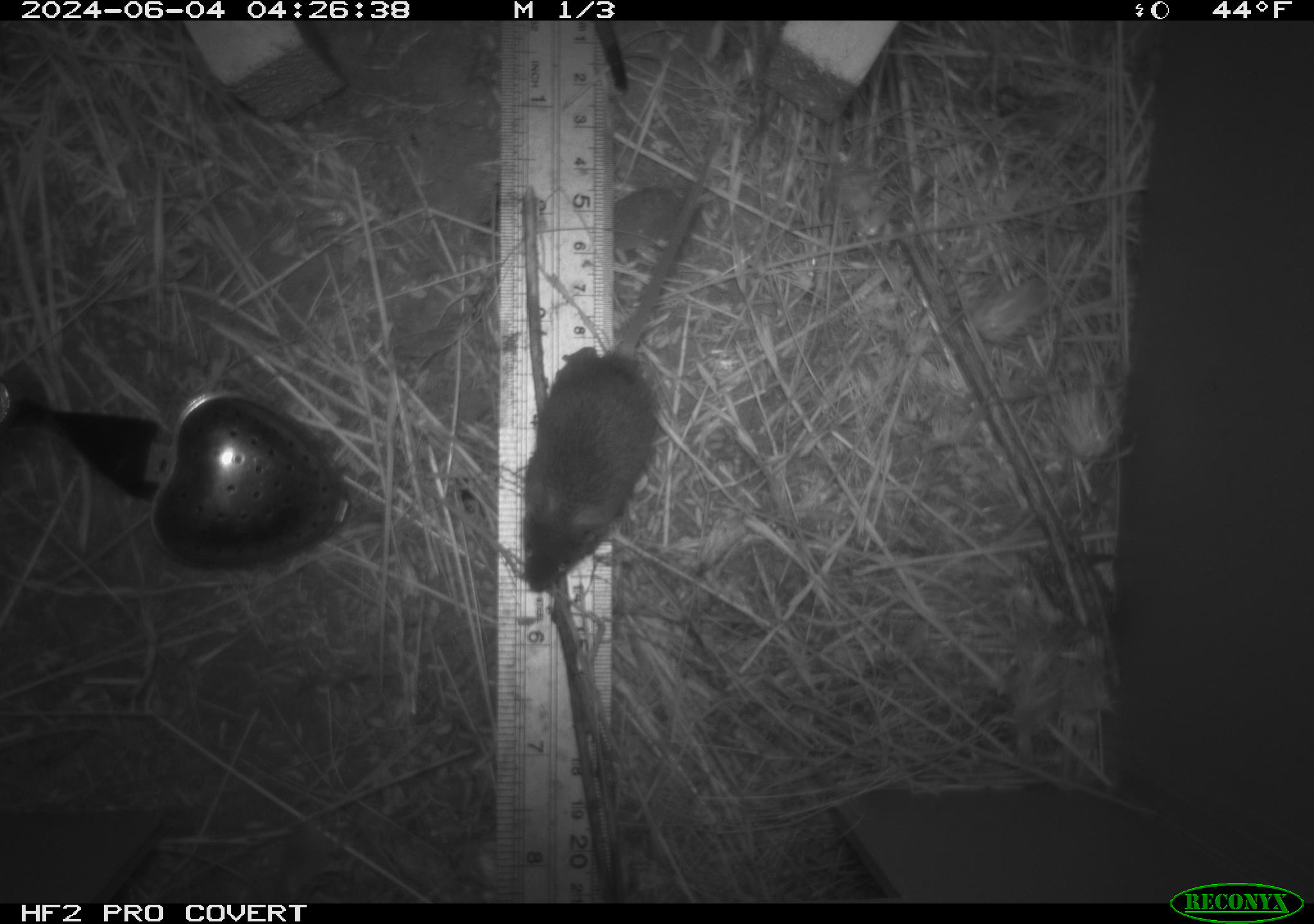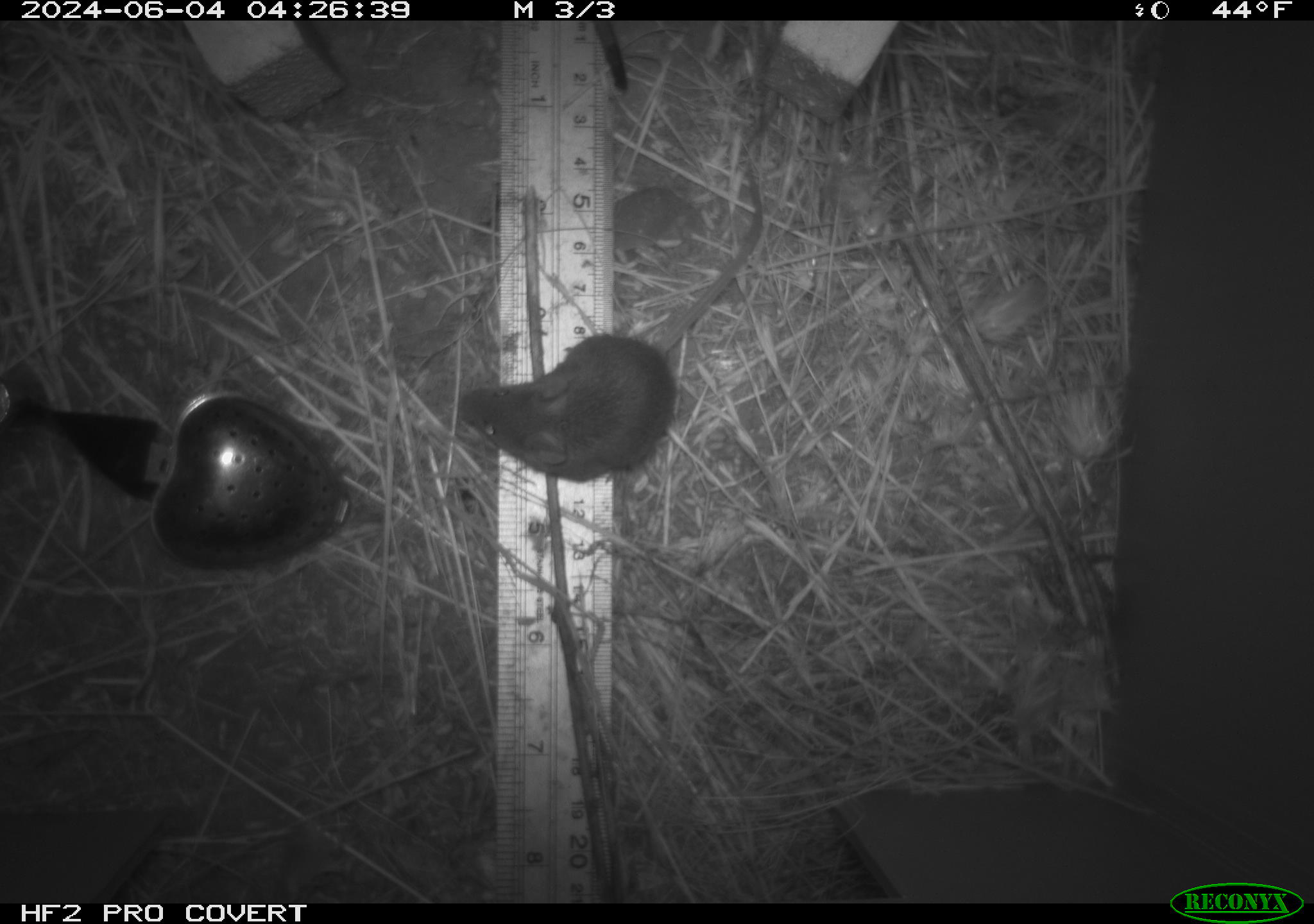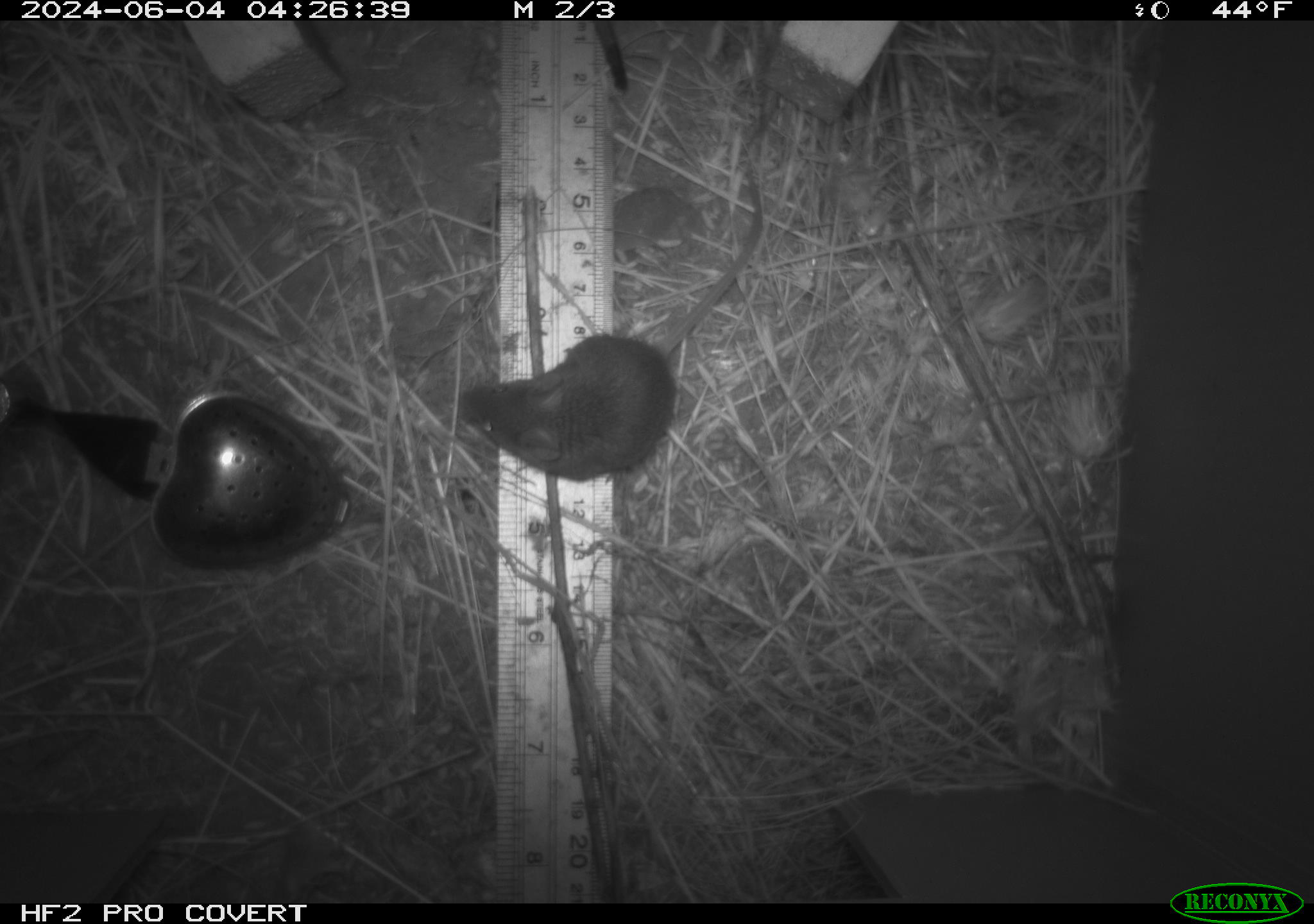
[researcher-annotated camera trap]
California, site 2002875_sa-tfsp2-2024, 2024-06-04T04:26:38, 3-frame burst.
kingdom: Animalia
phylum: Chordata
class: Mammalia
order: Rodentia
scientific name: Rodentia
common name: mouse species